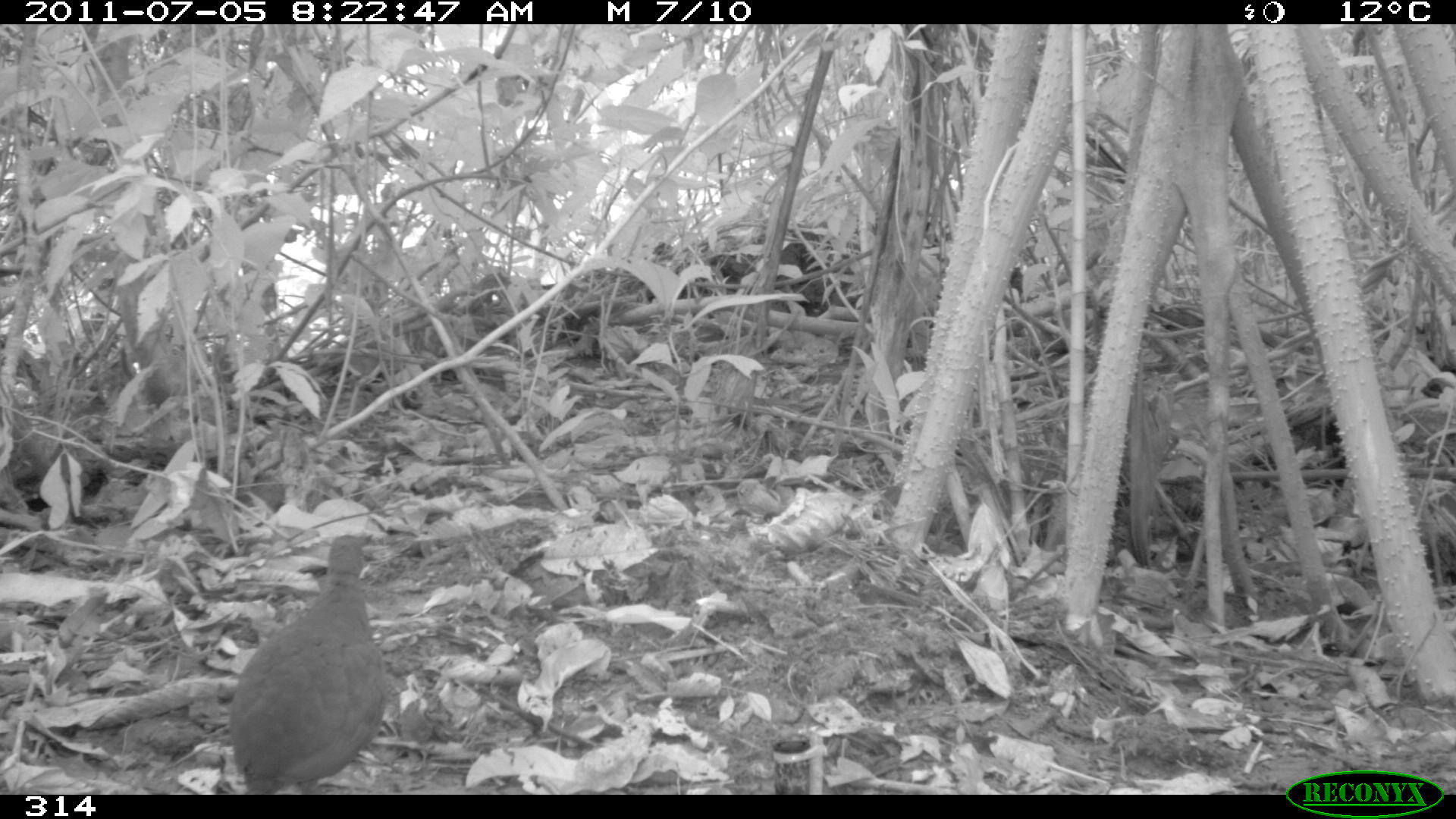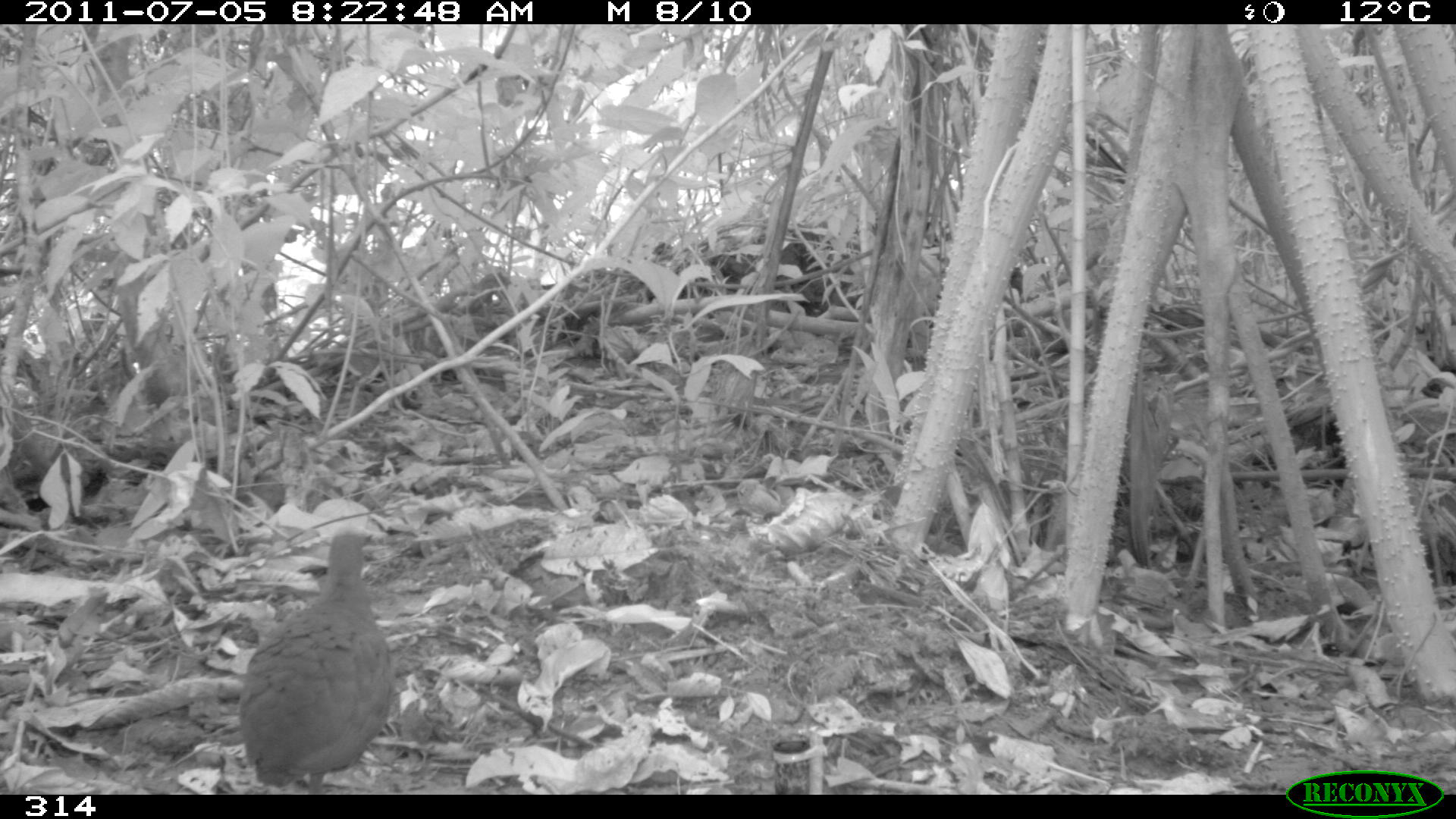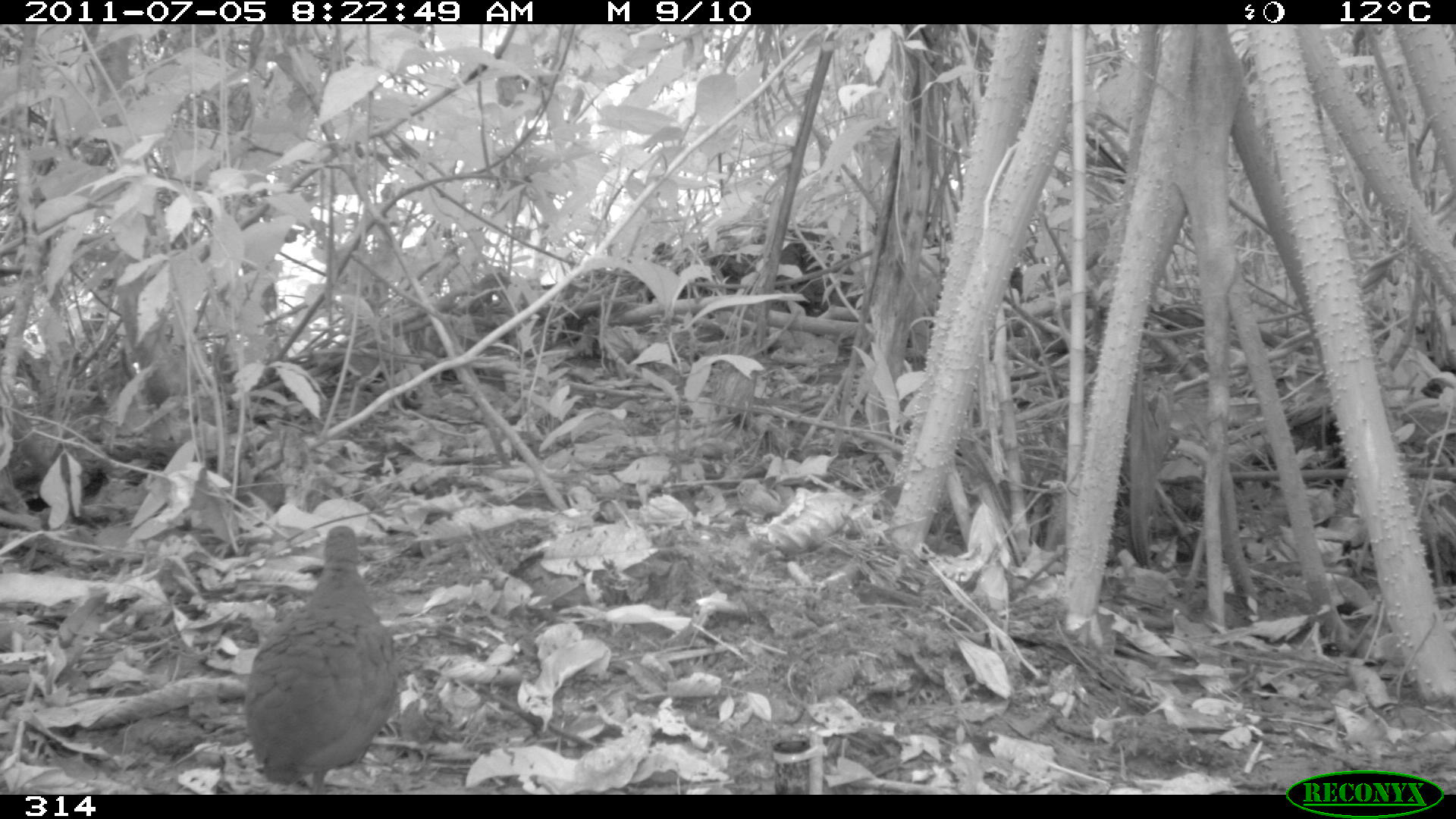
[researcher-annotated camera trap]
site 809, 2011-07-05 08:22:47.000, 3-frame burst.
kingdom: Animalia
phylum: Chordata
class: Aves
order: Galliformes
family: Phasianidae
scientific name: Phasianidae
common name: quails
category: quail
Quail (quails) (Phasianidae).